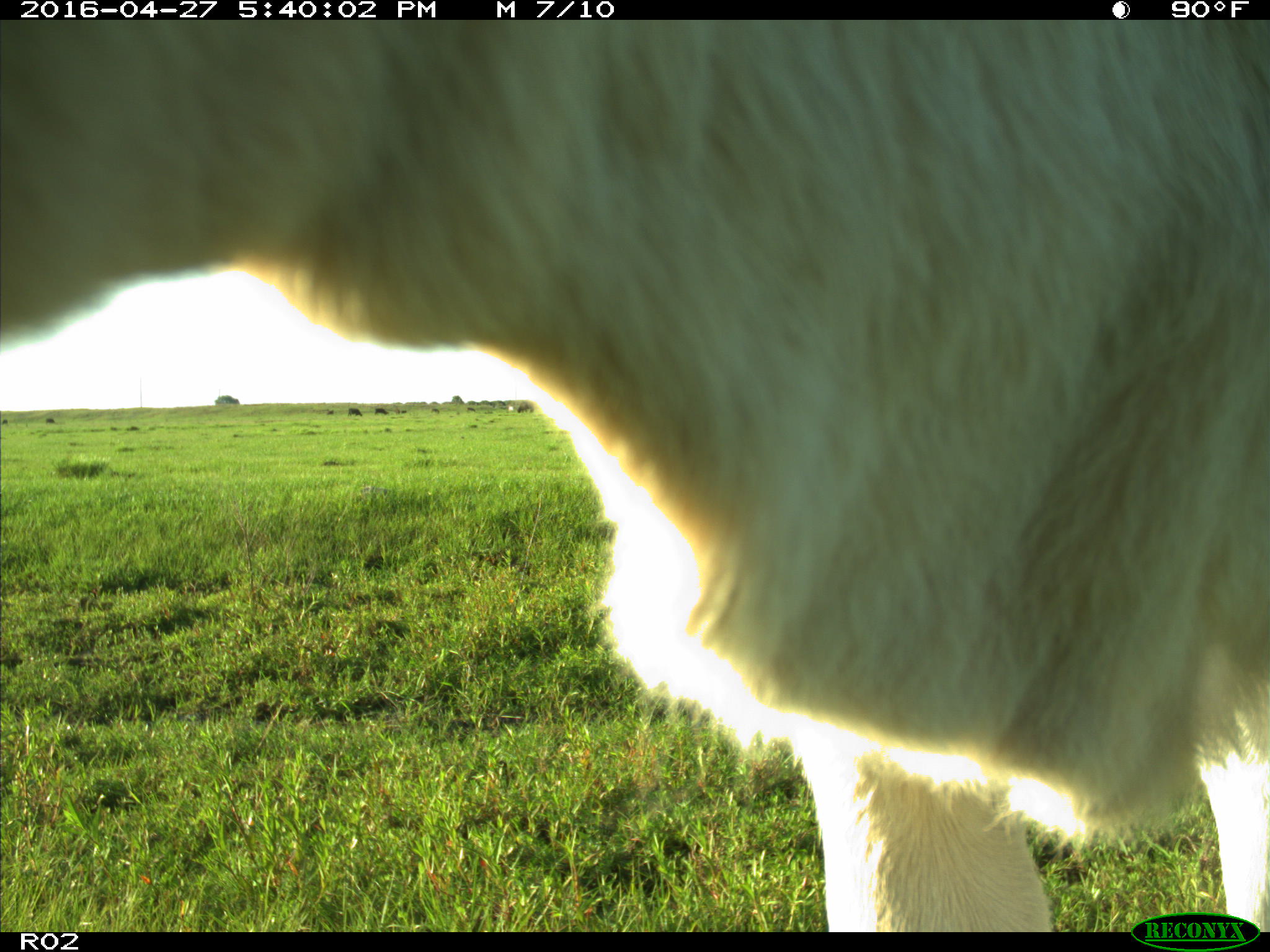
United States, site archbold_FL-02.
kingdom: Animalia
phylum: Chordata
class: Mammalia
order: Artiodactyla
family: Bovidae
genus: Bos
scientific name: Bos taurus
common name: domestic cow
Bos taurus (domestic cow).